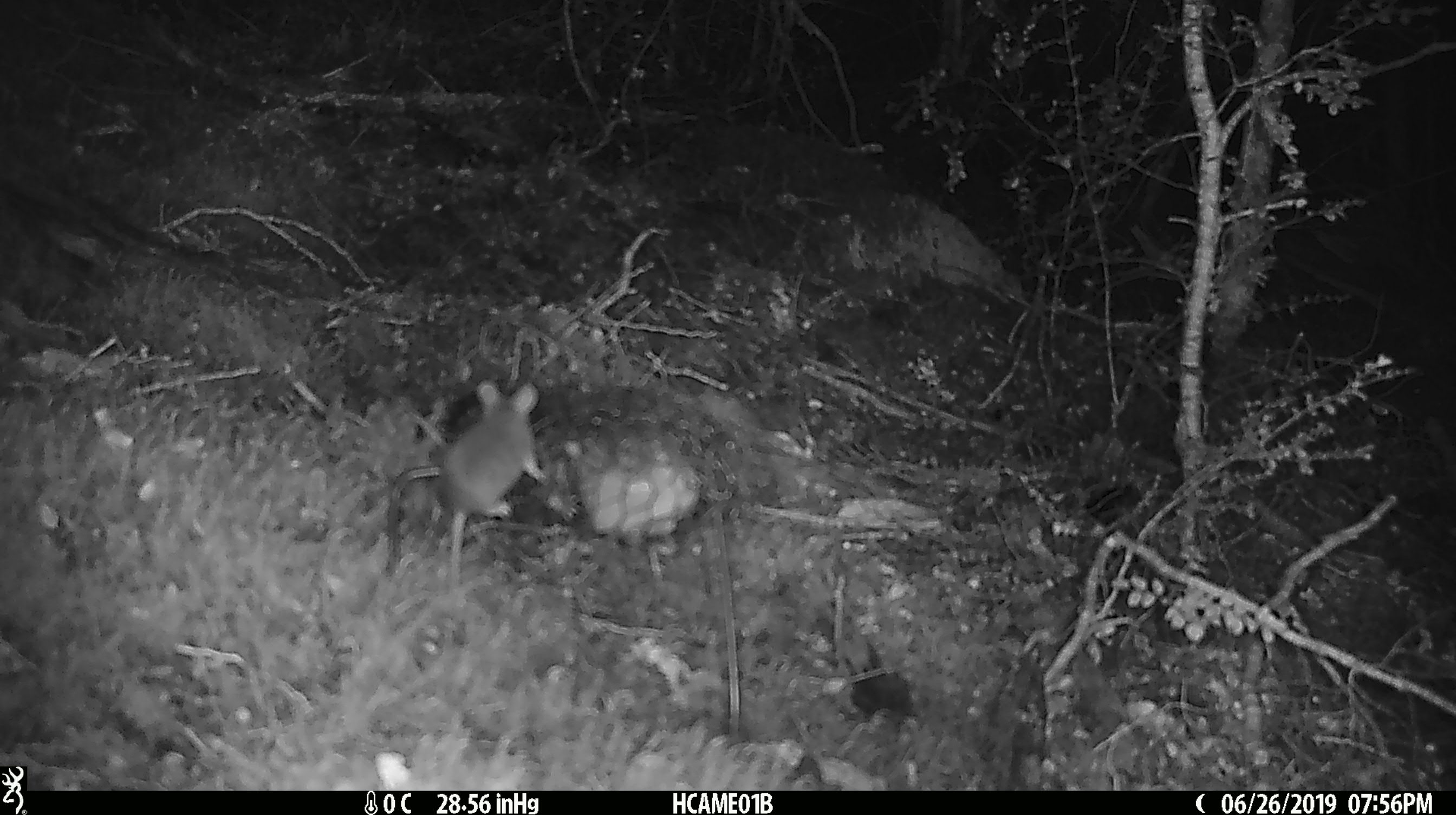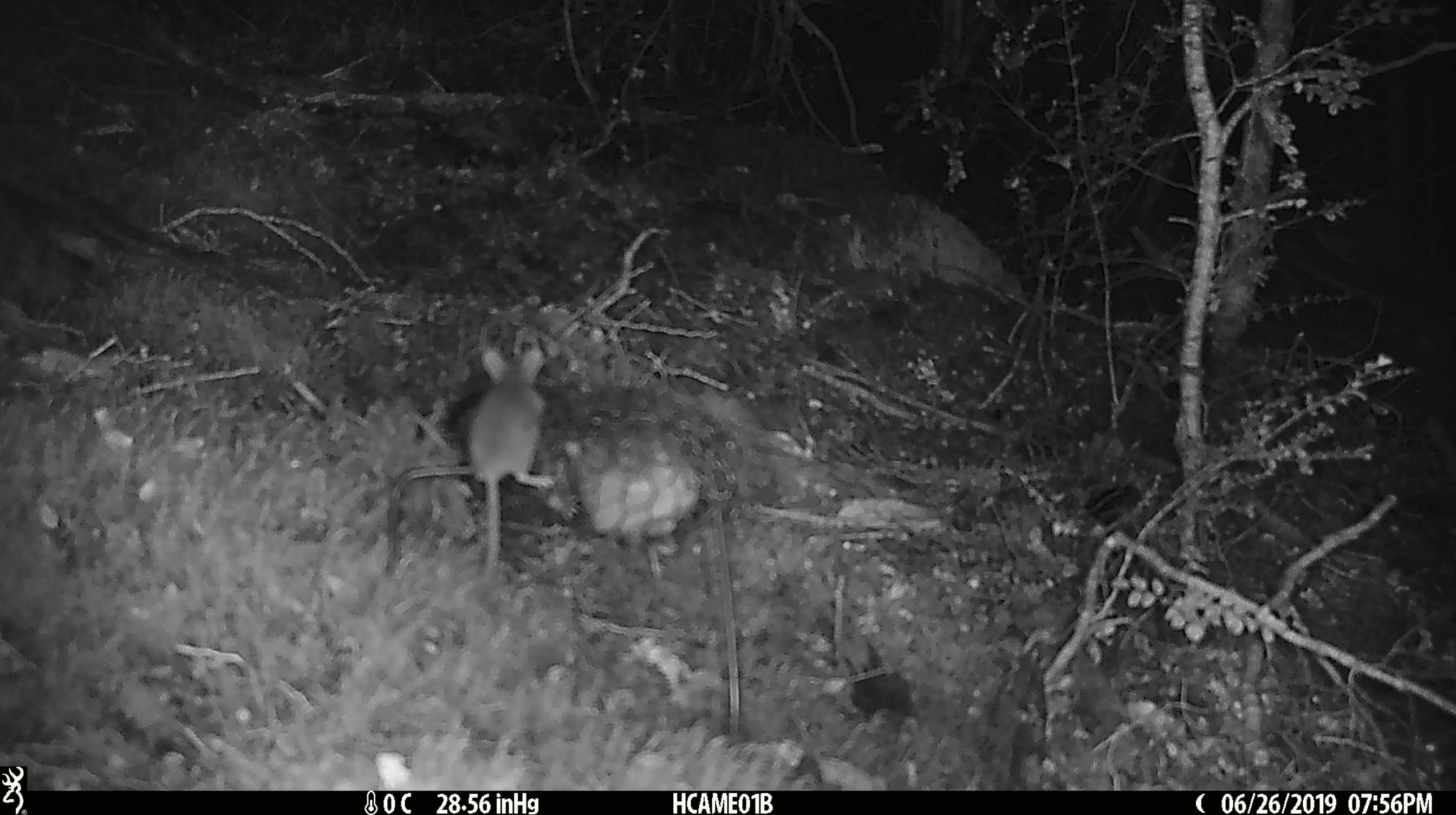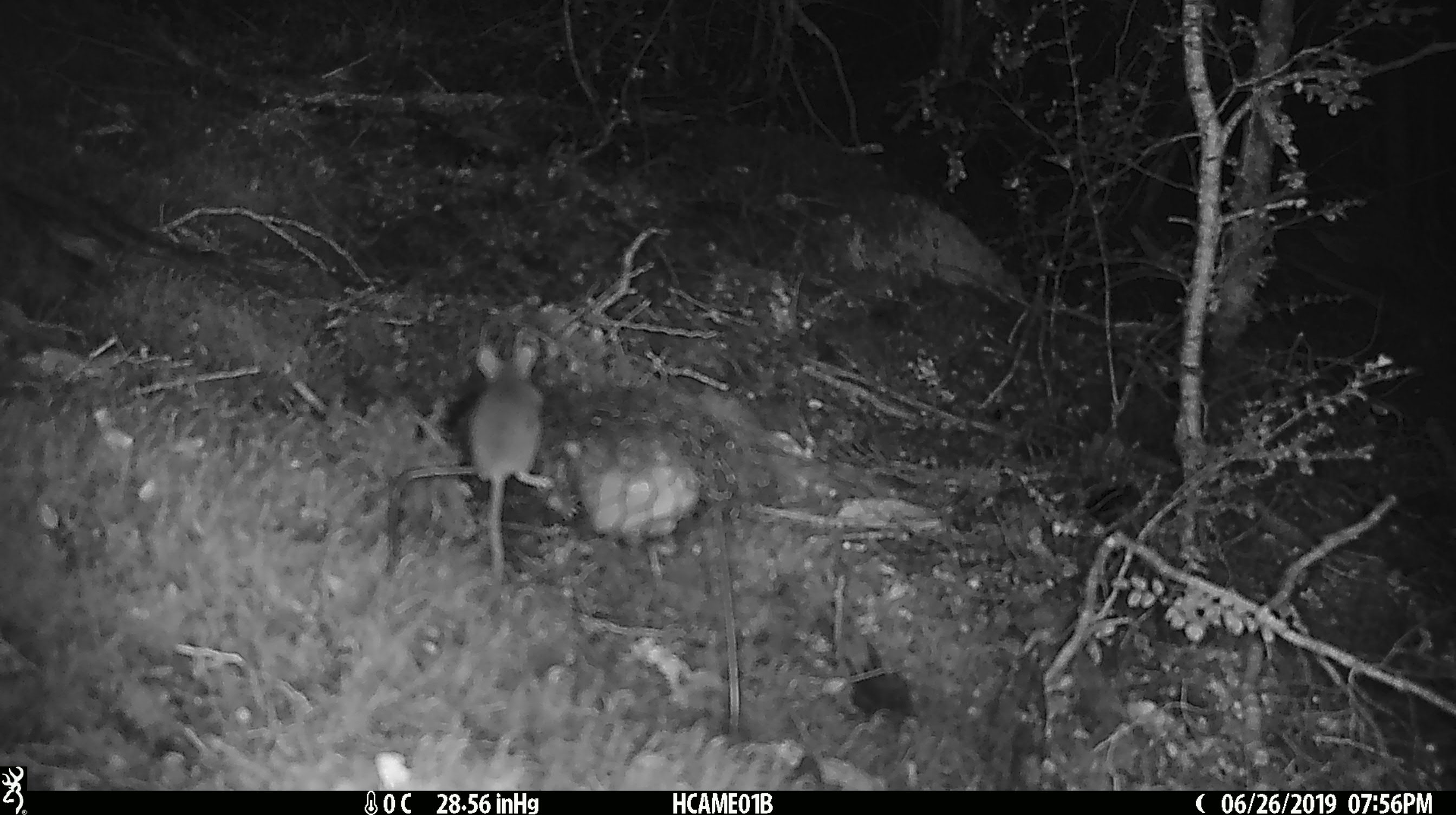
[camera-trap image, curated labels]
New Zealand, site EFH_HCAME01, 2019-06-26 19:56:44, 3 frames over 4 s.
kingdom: Animalia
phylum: Chordata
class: Mammalia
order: Rodentia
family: Muridae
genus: Mus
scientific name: Mus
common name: mouse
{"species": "mouse (Mus)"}